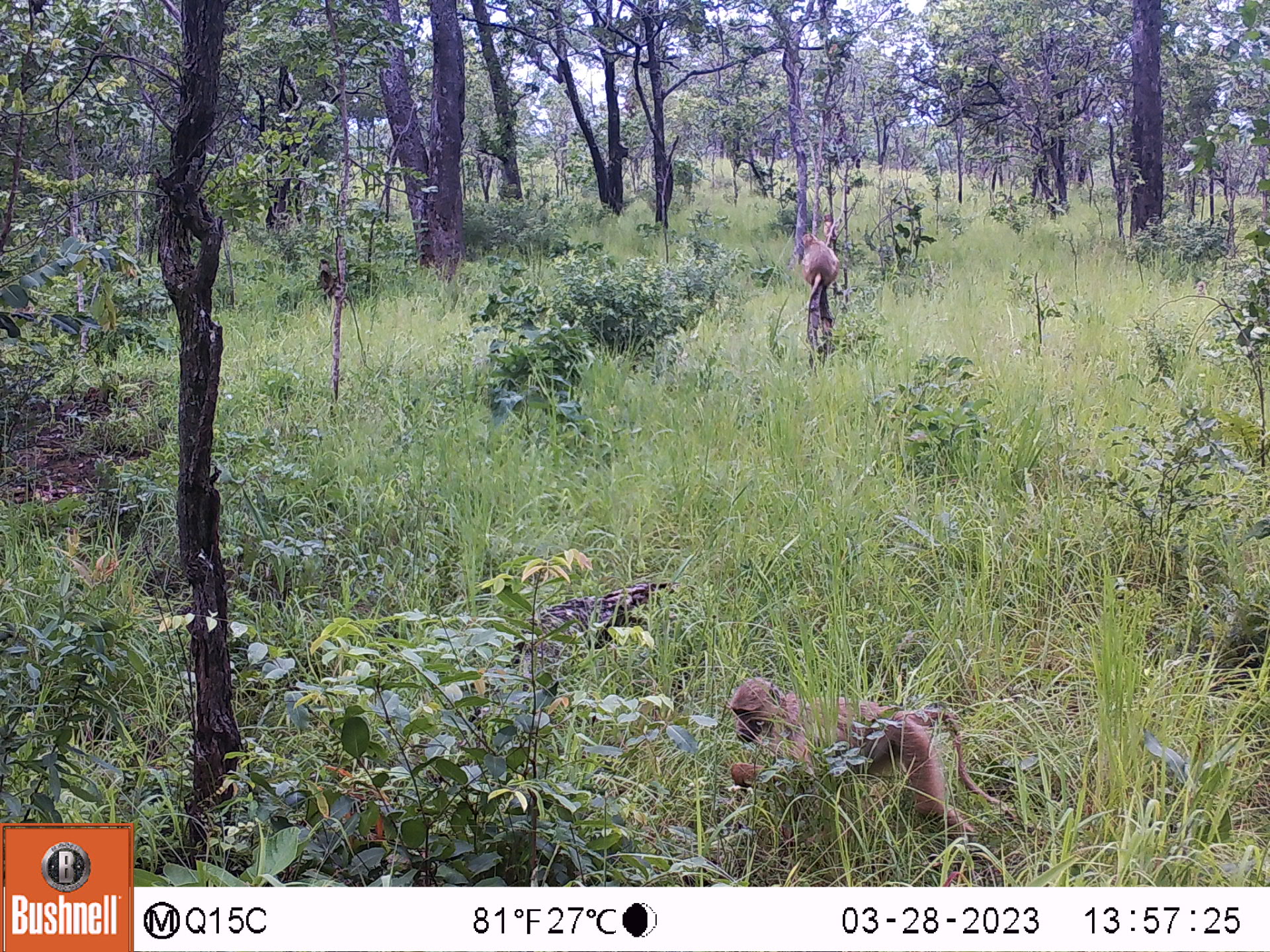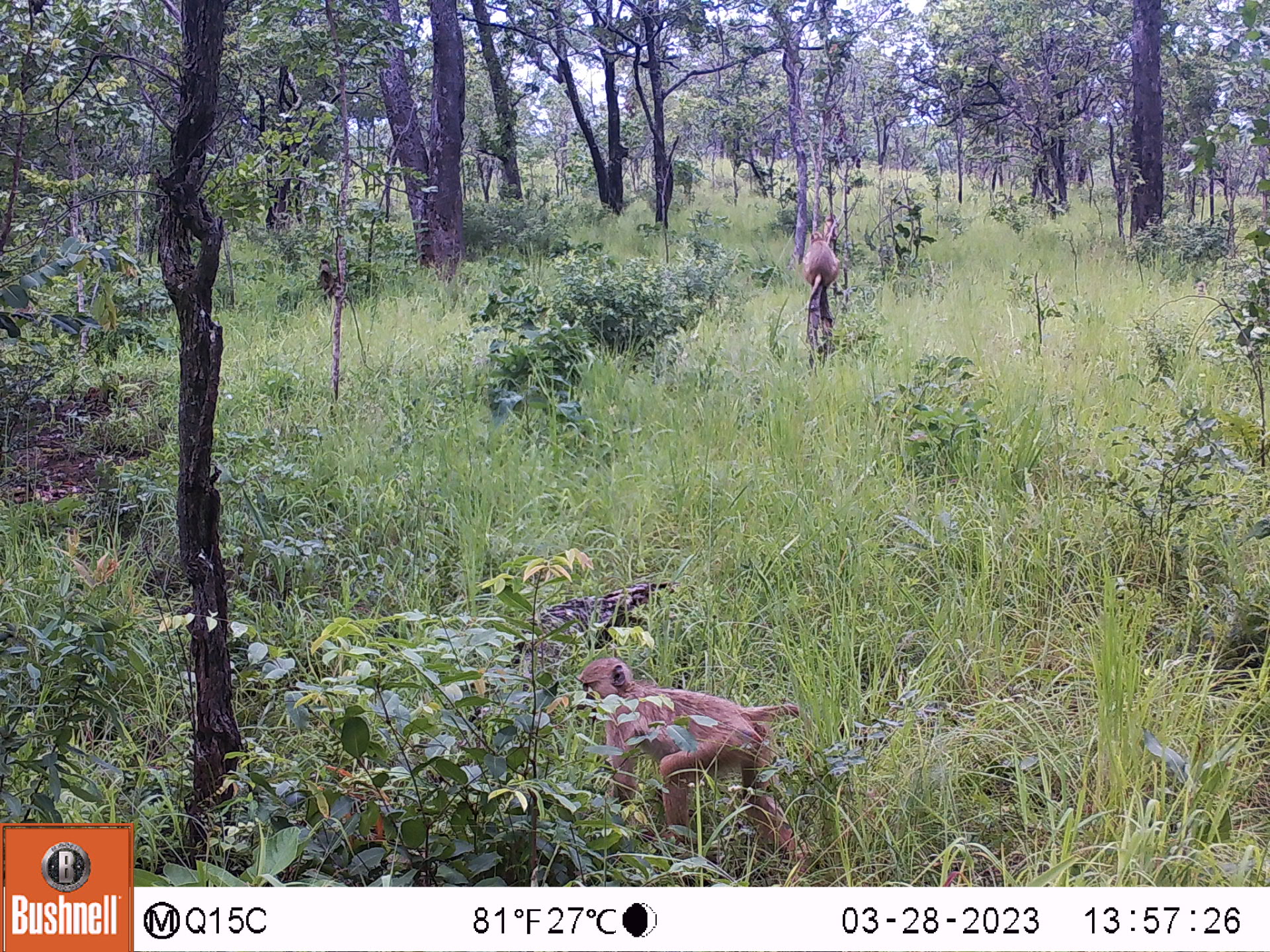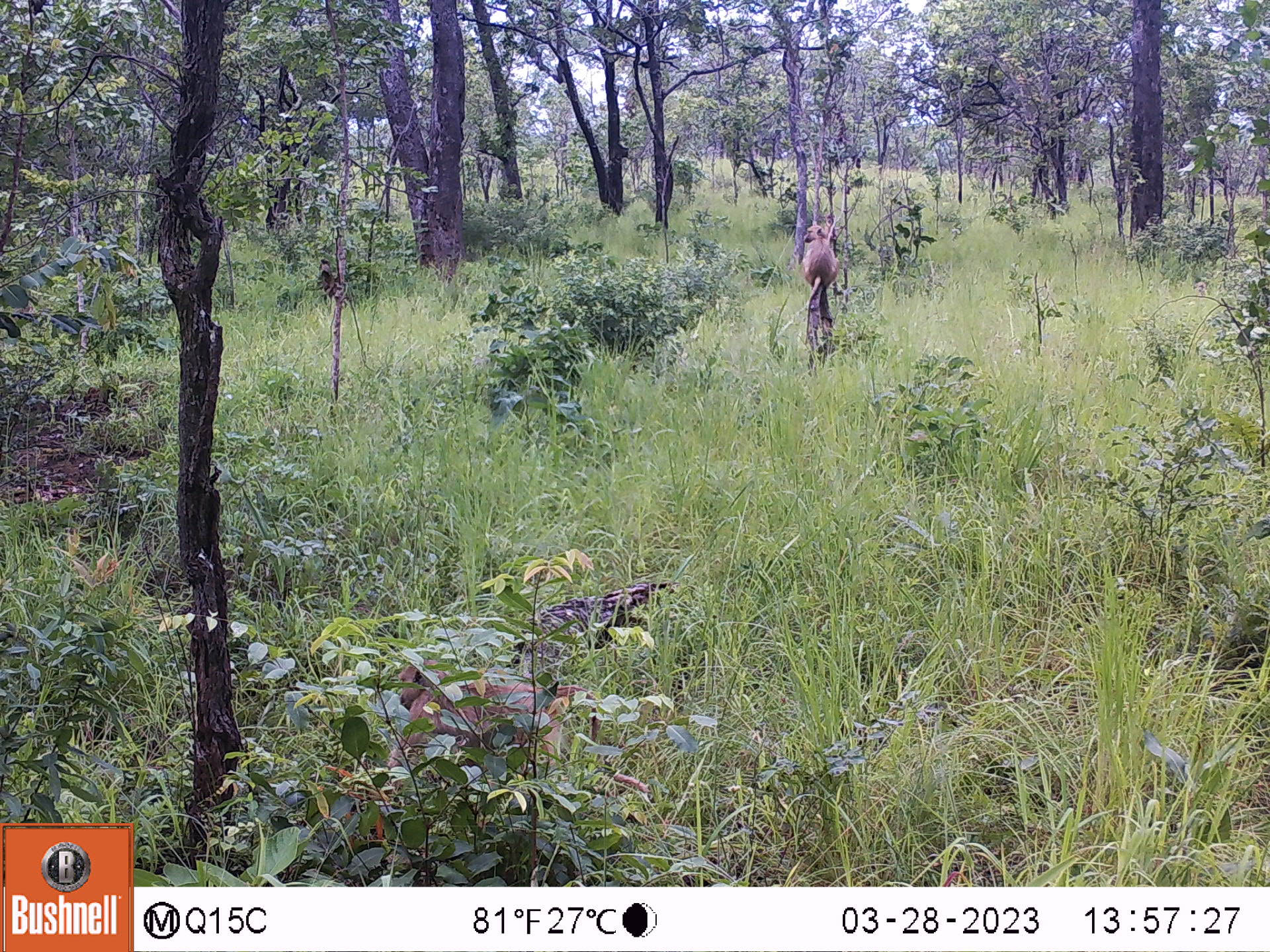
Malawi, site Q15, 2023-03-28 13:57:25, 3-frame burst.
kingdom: Animalia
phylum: Chordata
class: Mammalia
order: Primates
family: Cercopithecidae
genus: Papio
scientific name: Papio cynocephalus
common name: yellow baboon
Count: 3.